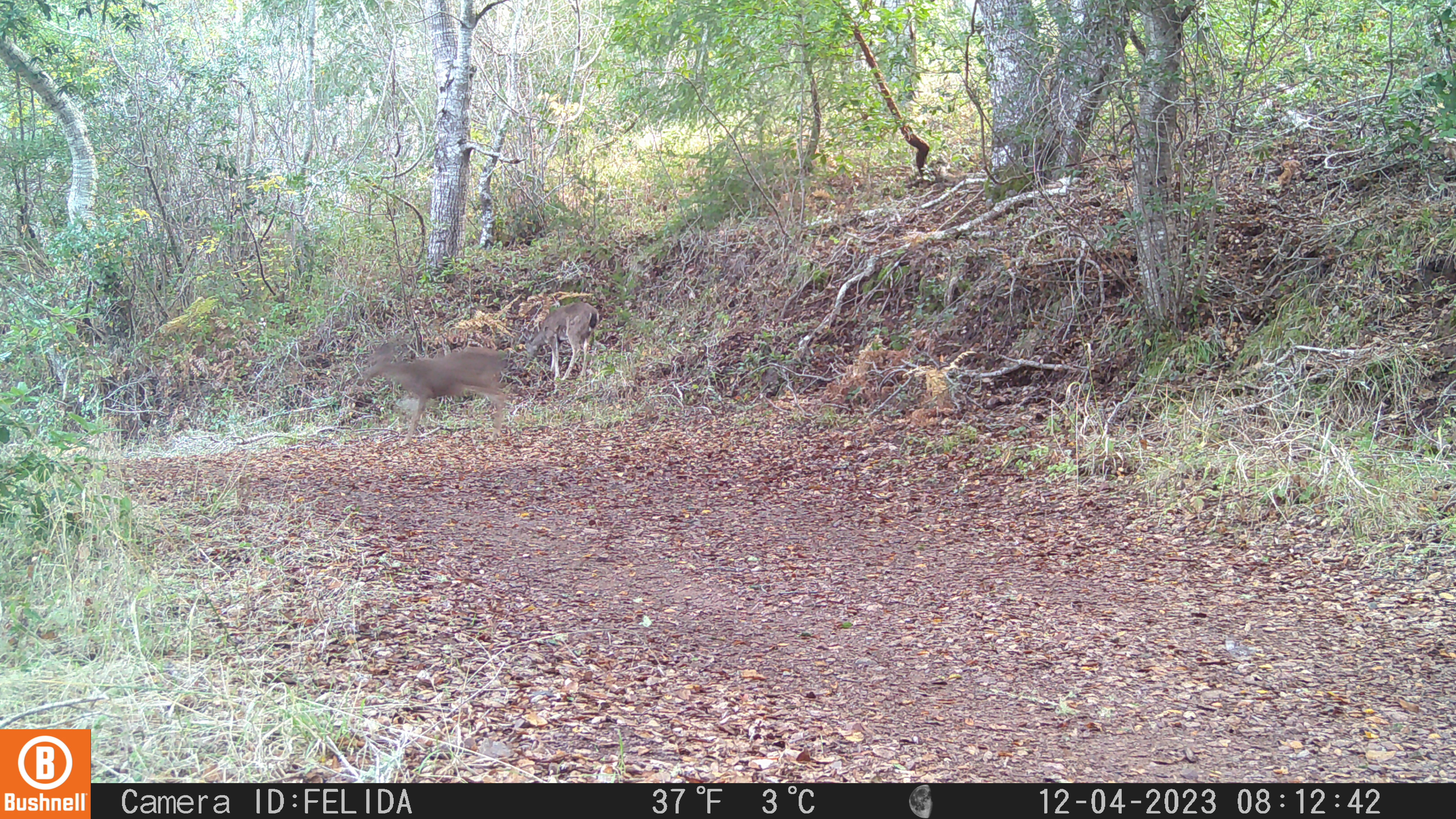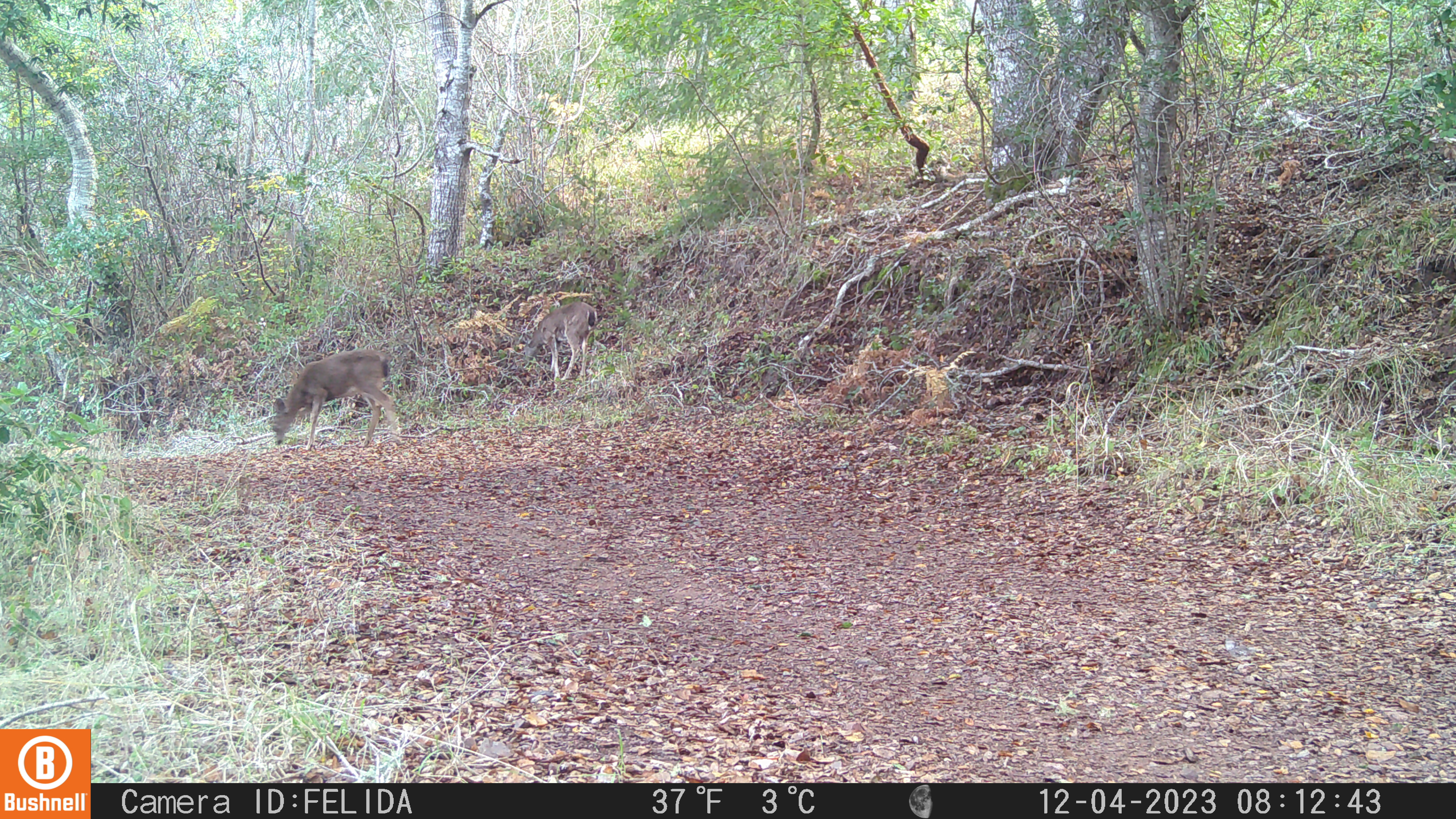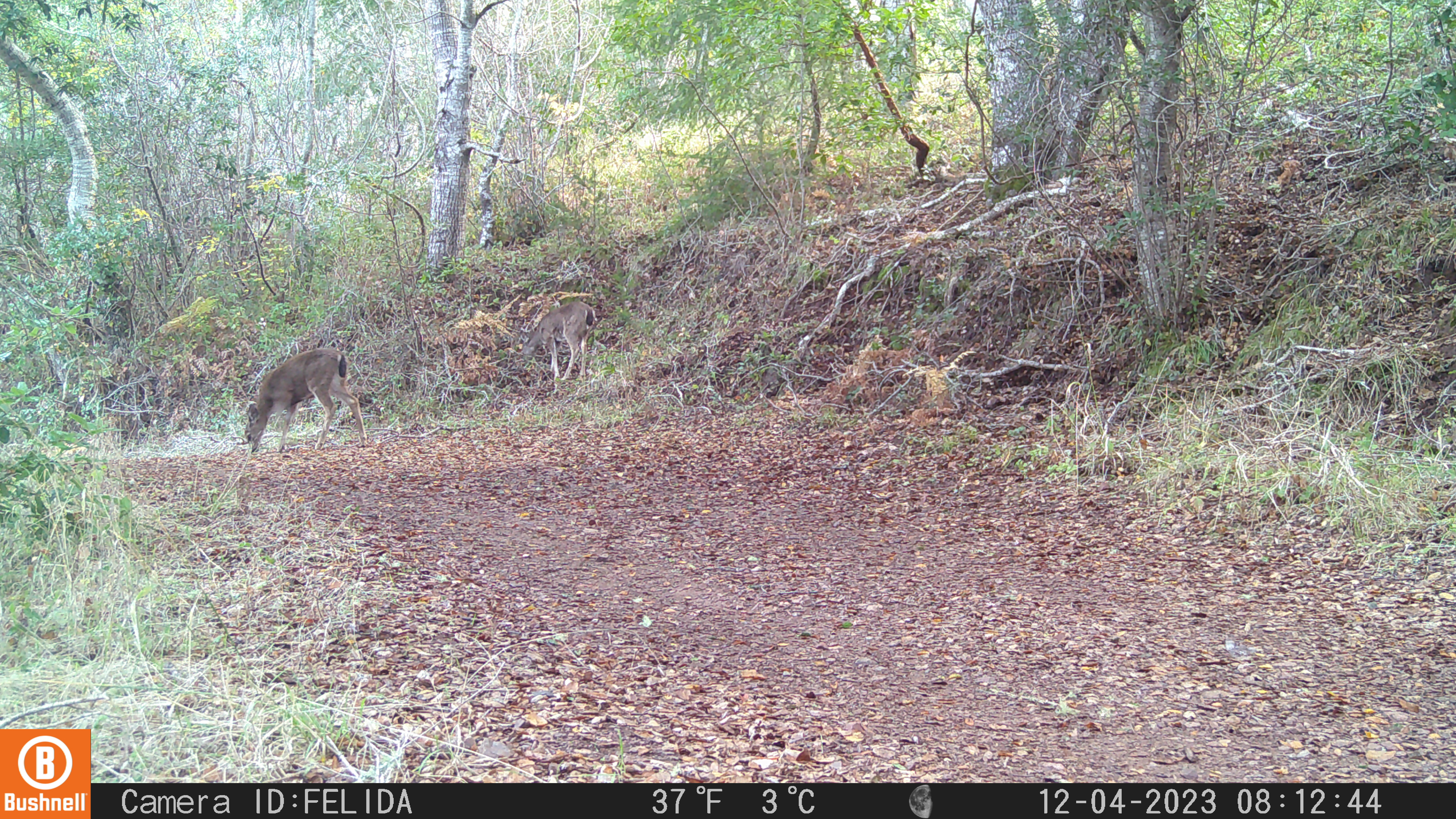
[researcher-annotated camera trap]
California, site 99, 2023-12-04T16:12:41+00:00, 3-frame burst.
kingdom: Animalia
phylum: Chordata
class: Mammalia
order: Artiodactyla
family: Cervidae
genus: Odocoileus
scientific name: Odocoileus hemionus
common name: mule deer